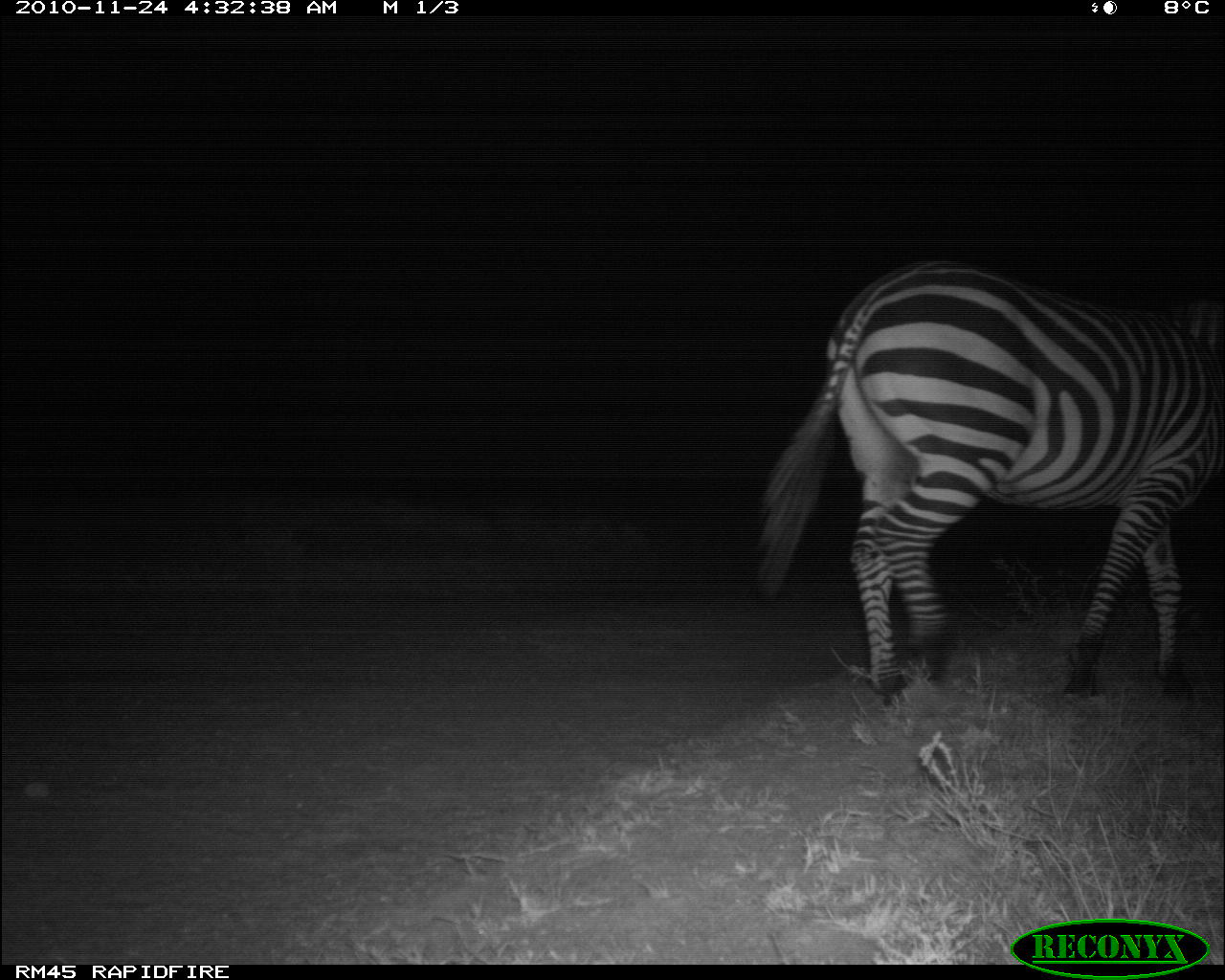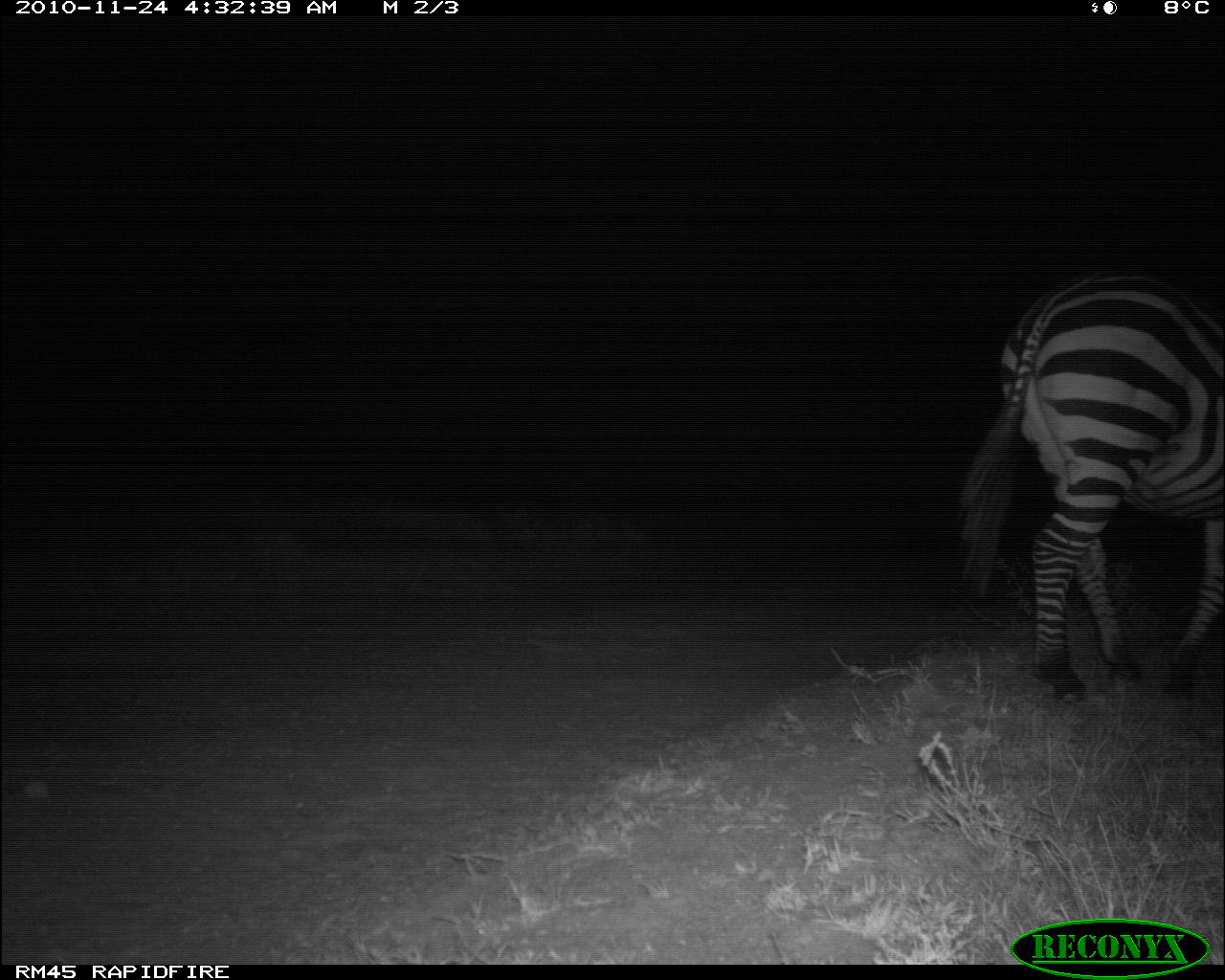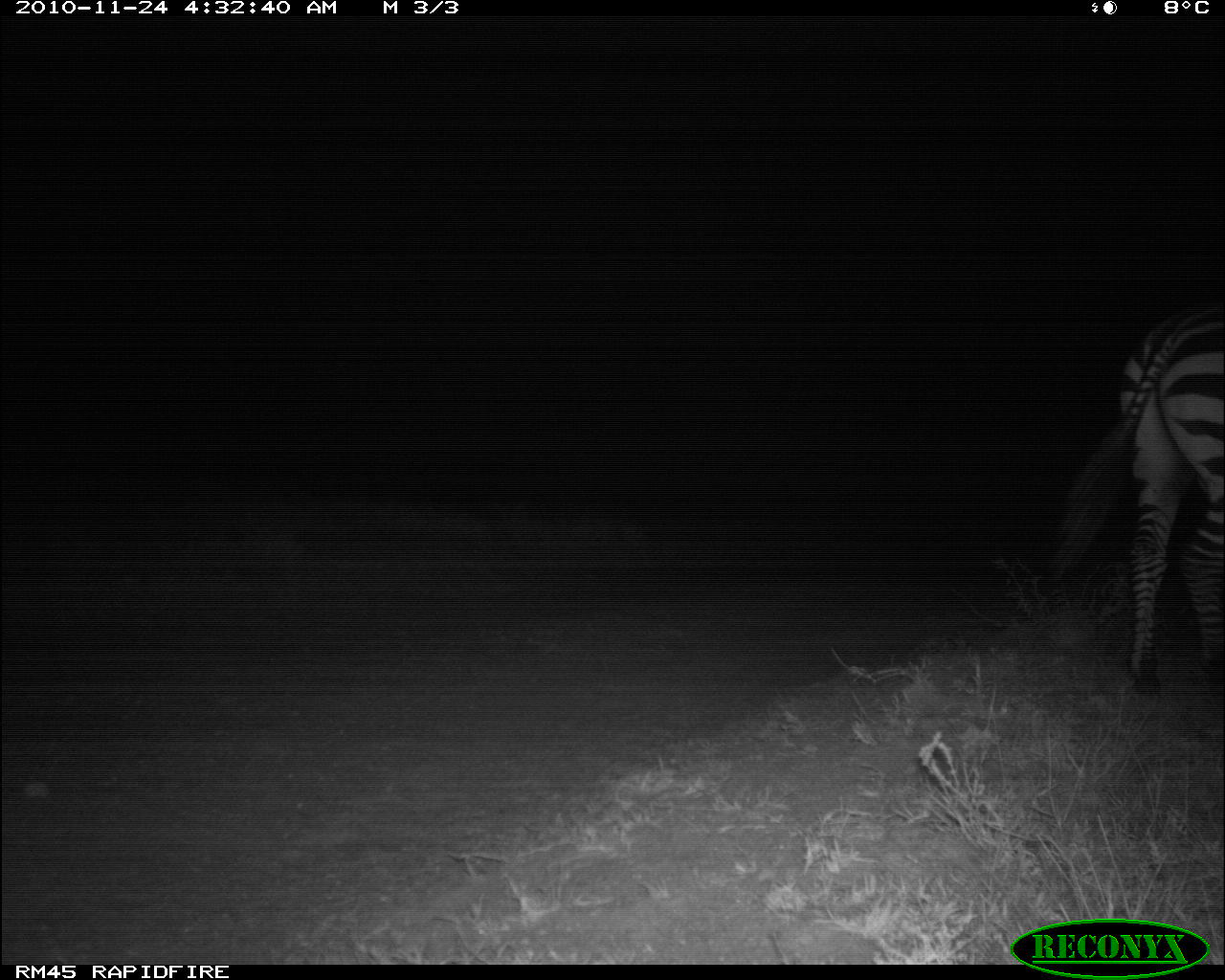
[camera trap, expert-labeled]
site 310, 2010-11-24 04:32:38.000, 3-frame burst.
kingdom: Animalia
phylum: Chordata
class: Mammalia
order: Perissodactyla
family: Equidae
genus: Equus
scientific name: Equus quagga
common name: plains zebra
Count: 1.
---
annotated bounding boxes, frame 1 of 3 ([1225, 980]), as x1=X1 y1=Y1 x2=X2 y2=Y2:
equus quagga: x1=756 y1=257 x2=1225 y2=696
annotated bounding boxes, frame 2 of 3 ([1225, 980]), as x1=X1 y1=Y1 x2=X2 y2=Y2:
equus quagga: x1=957 y1=267 x2=1225 y2=704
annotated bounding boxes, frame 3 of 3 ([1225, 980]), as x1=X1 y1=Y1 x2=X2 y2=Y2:
equus quagga: x1=1045 y1=299 x2=1225 y2=700